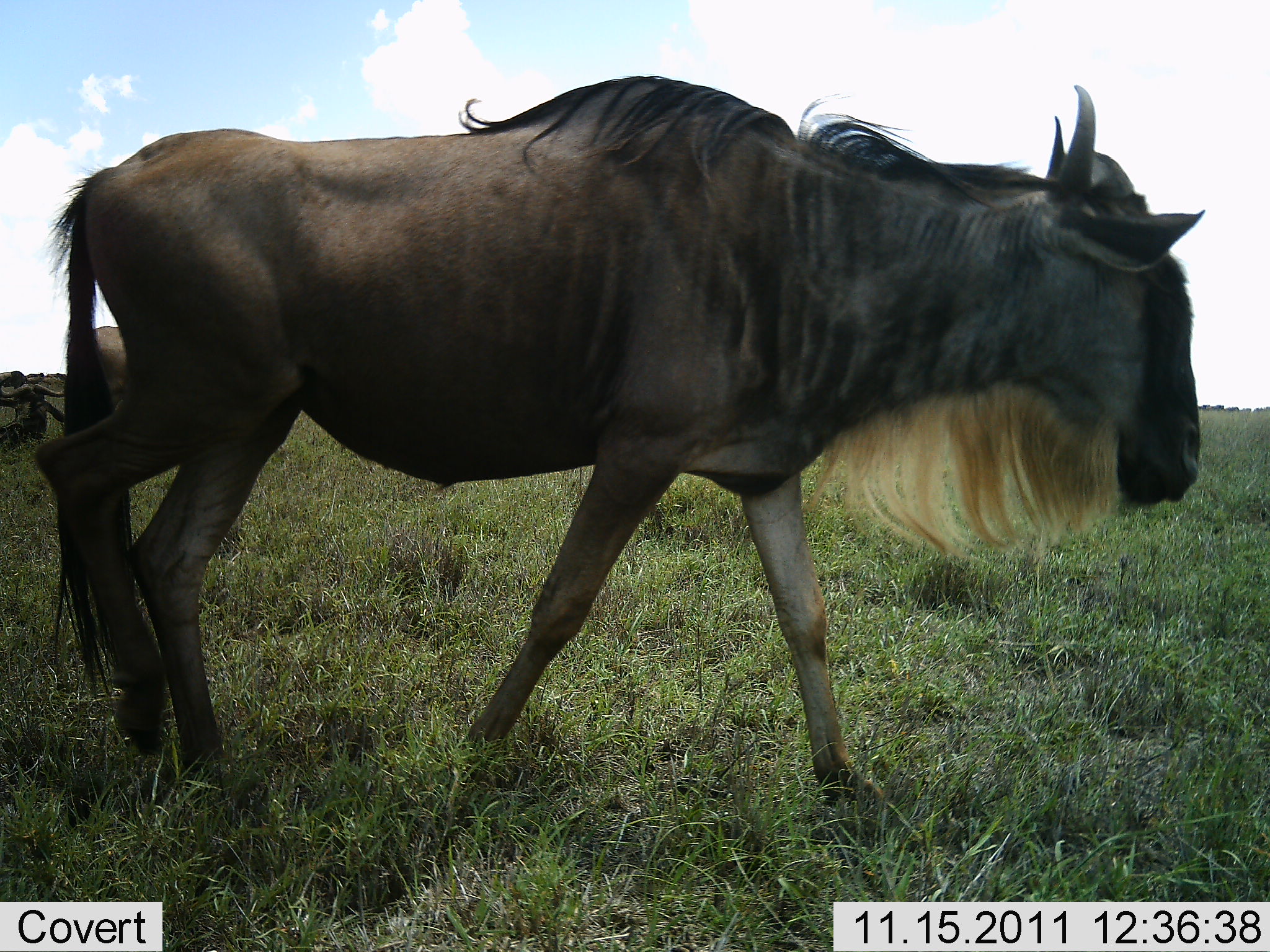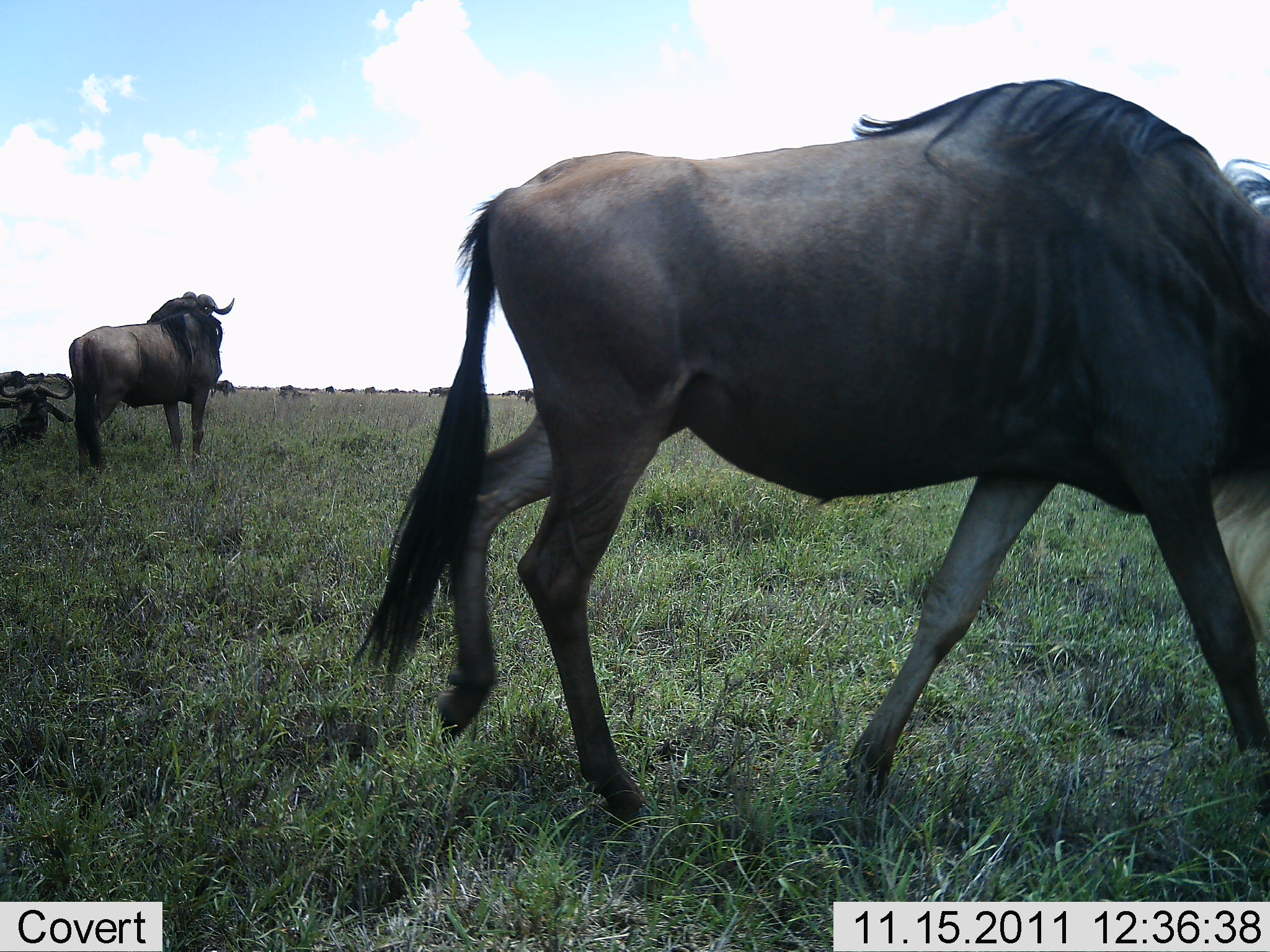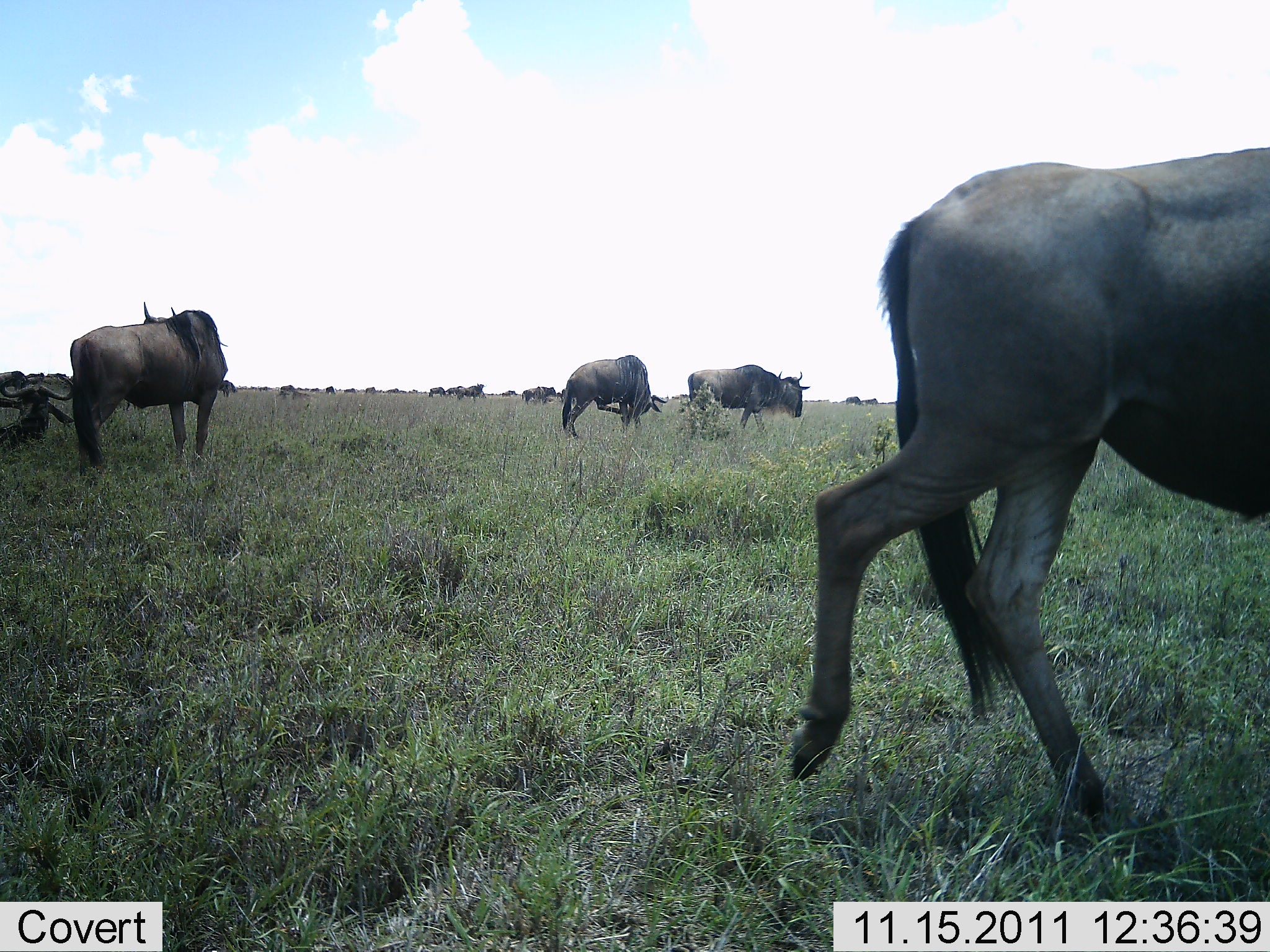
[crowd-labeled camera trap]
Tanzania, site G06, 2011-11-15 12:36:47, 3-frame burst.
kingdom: Animalia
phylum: Chordata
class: Mammalia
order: Artiodactyla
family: Bovidae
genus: Connochaetes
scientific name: Connochaetes taurinus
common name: blue wildebeest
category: wildebeest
Wildebeest (blue wildebeest) (Connochaetes taurinus), count 11-50. Behavior (volunteer vote fractions): standing 50%, resting 58%, moving 92%, interacting 0%. Young present (vote fraction): 0%. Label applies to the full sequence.